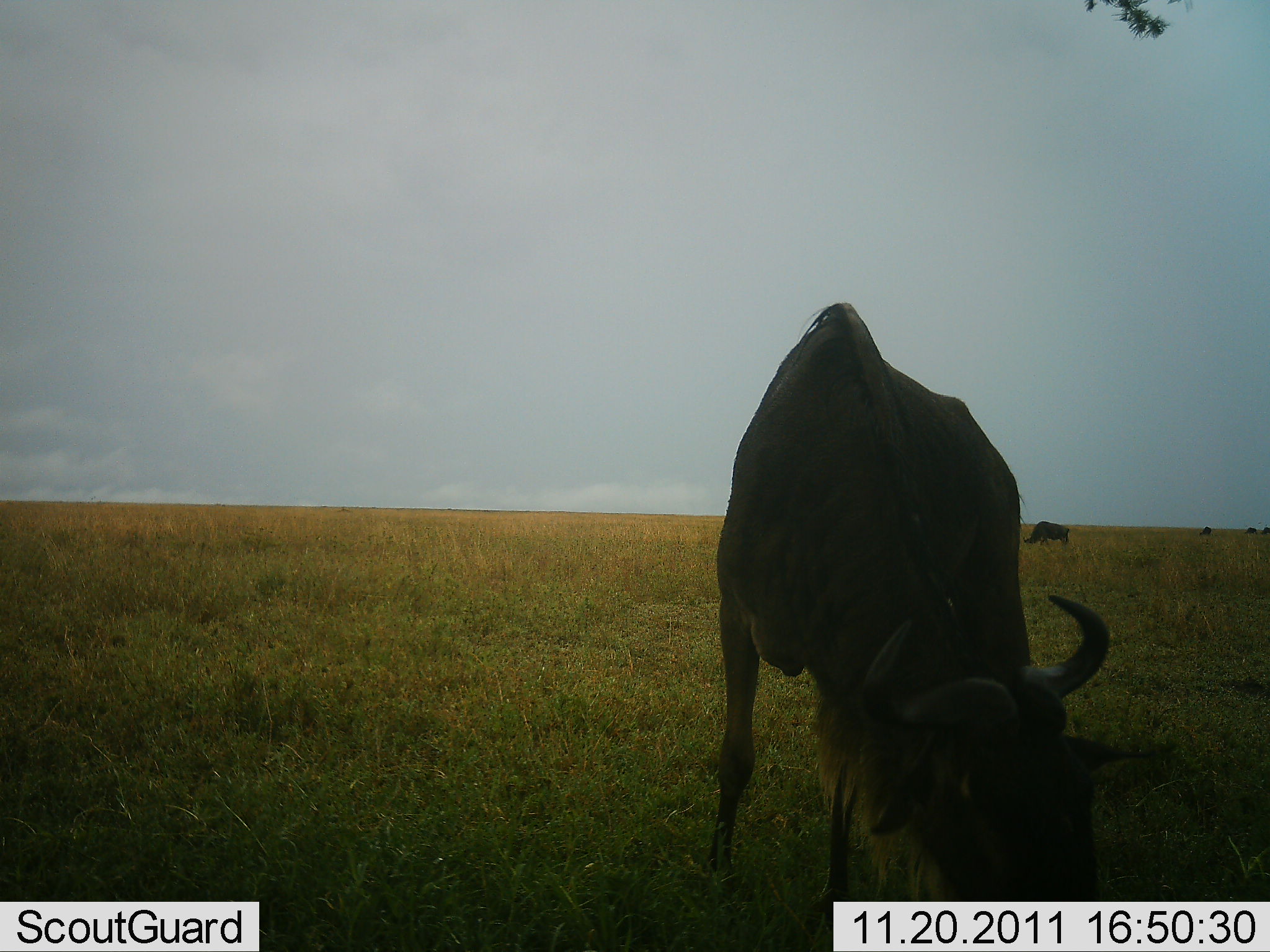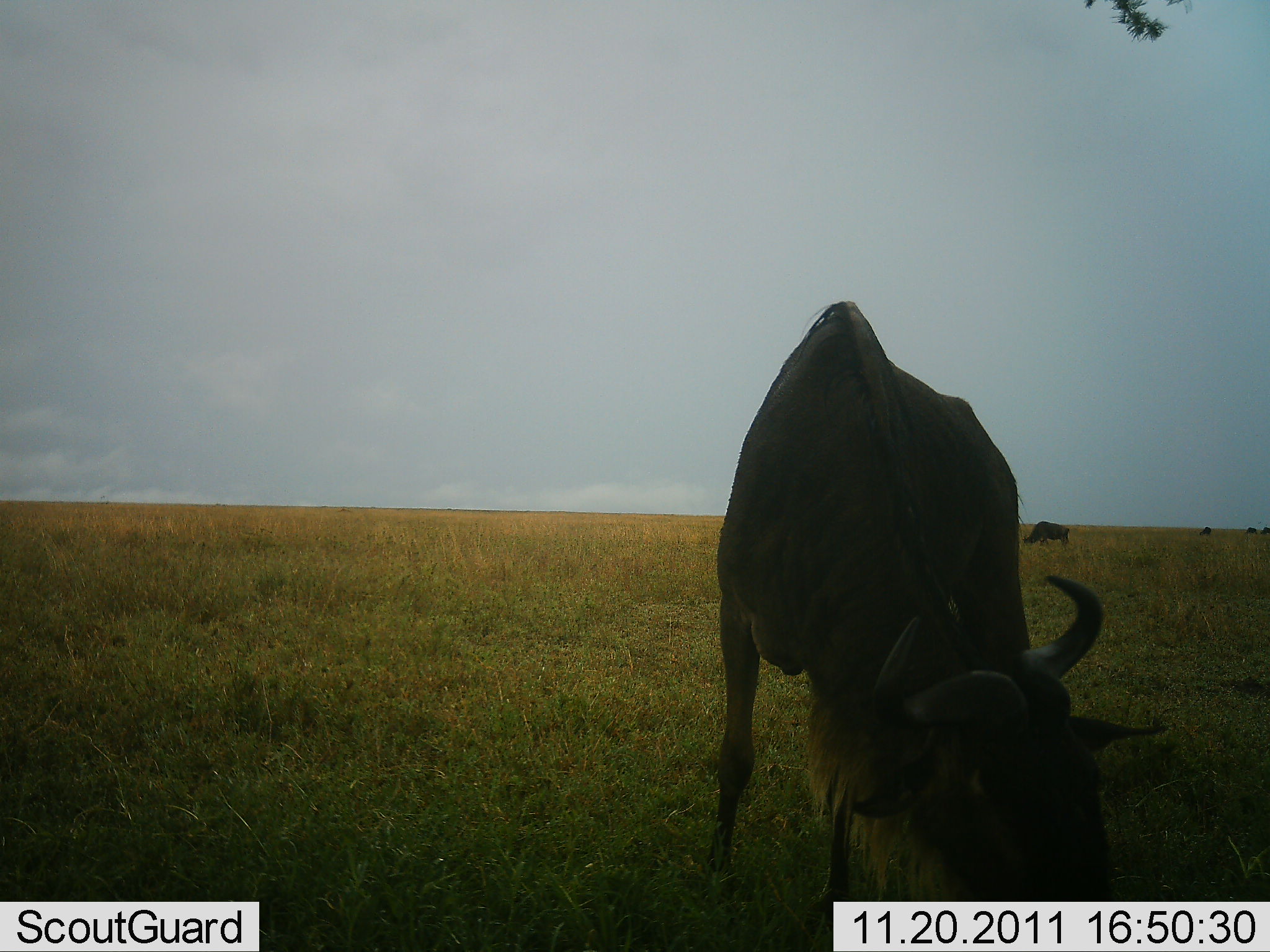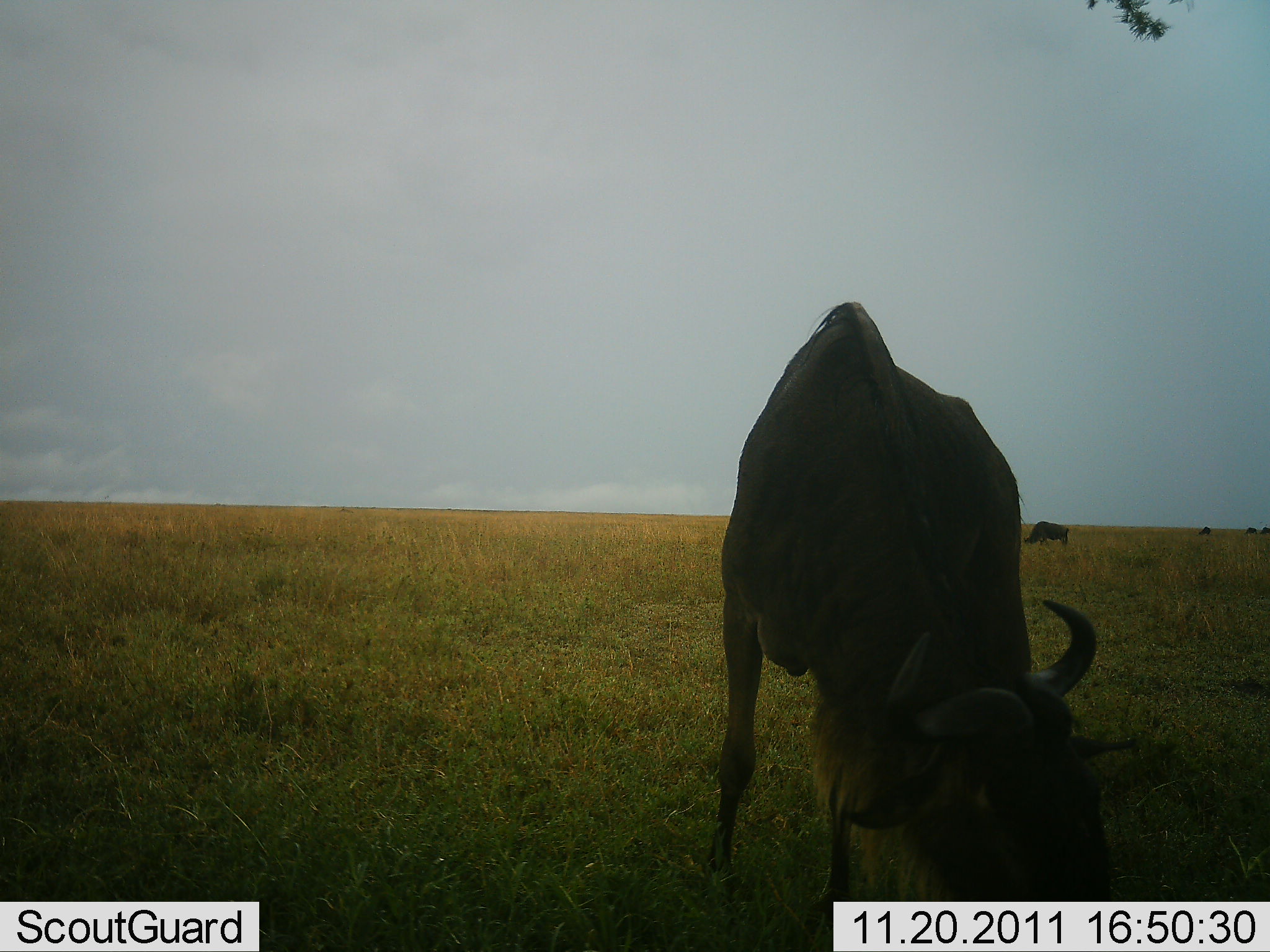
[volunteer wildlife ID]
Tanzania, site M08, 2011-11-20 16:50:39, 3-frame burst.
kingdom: Animalia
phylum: Chordata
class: Mammalia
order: Artiodactyla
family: Bovidae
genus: Connochaetes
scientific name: Connochaetes taurinus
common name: blue wildebeest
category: wildebeest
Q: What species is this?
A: Wildebeest (blue wildebeest) (Connochaetes taurinus).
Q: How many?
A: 2.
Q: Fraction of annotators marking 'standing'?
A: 40%.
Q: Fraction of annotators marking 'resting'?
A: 0%.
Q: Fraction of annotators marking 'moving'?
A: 0%.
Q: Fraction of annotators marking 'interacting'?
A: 0%.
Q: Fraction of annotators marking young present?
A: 0%.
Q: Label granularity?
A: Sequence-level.